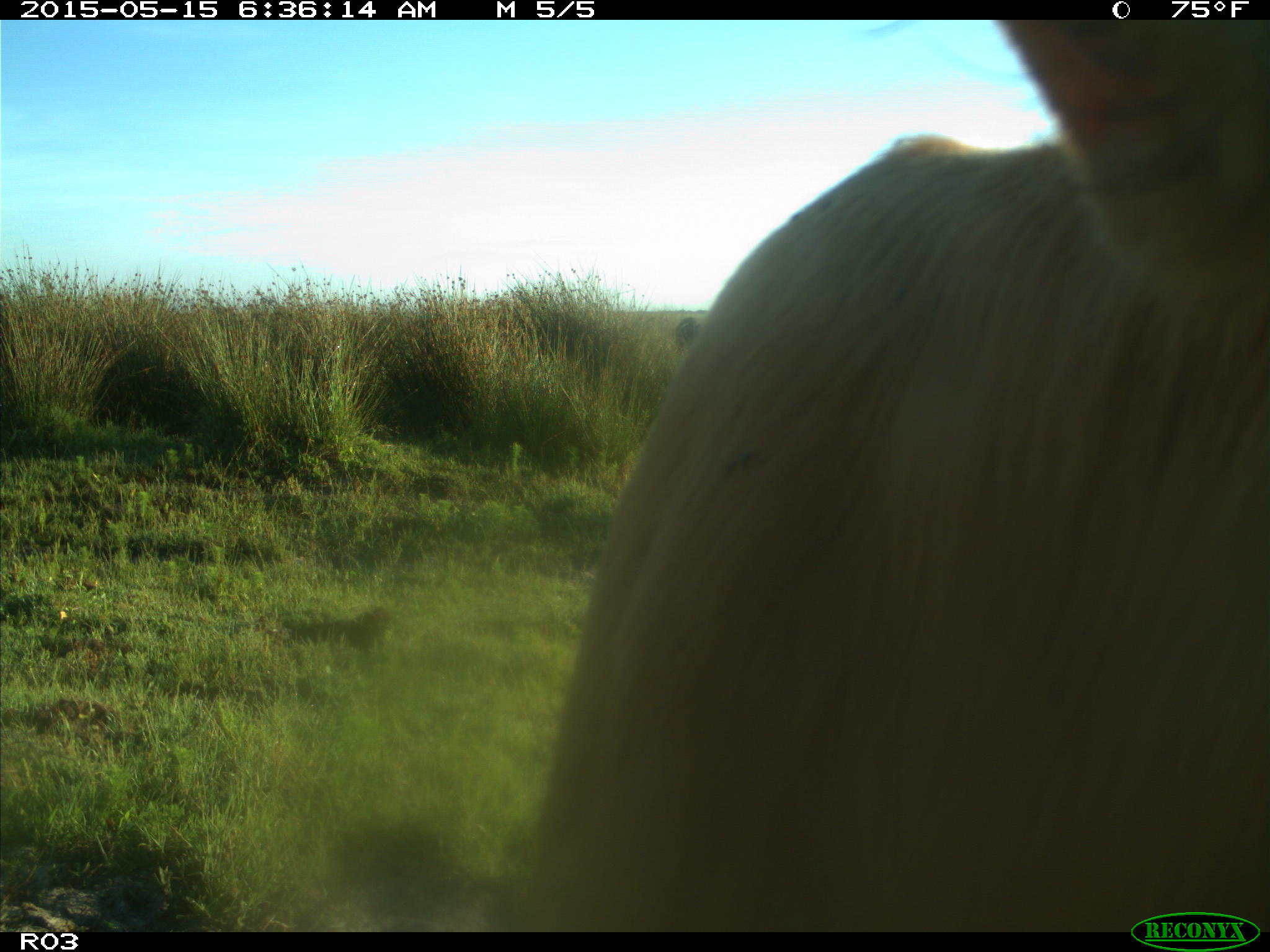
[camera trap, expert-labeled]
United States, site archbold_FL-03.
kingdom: Animalia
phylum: Chordata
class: Mammalia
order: Artiodactyla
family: Bovidae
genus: Bos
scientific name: Bos taurus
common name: domestic cow